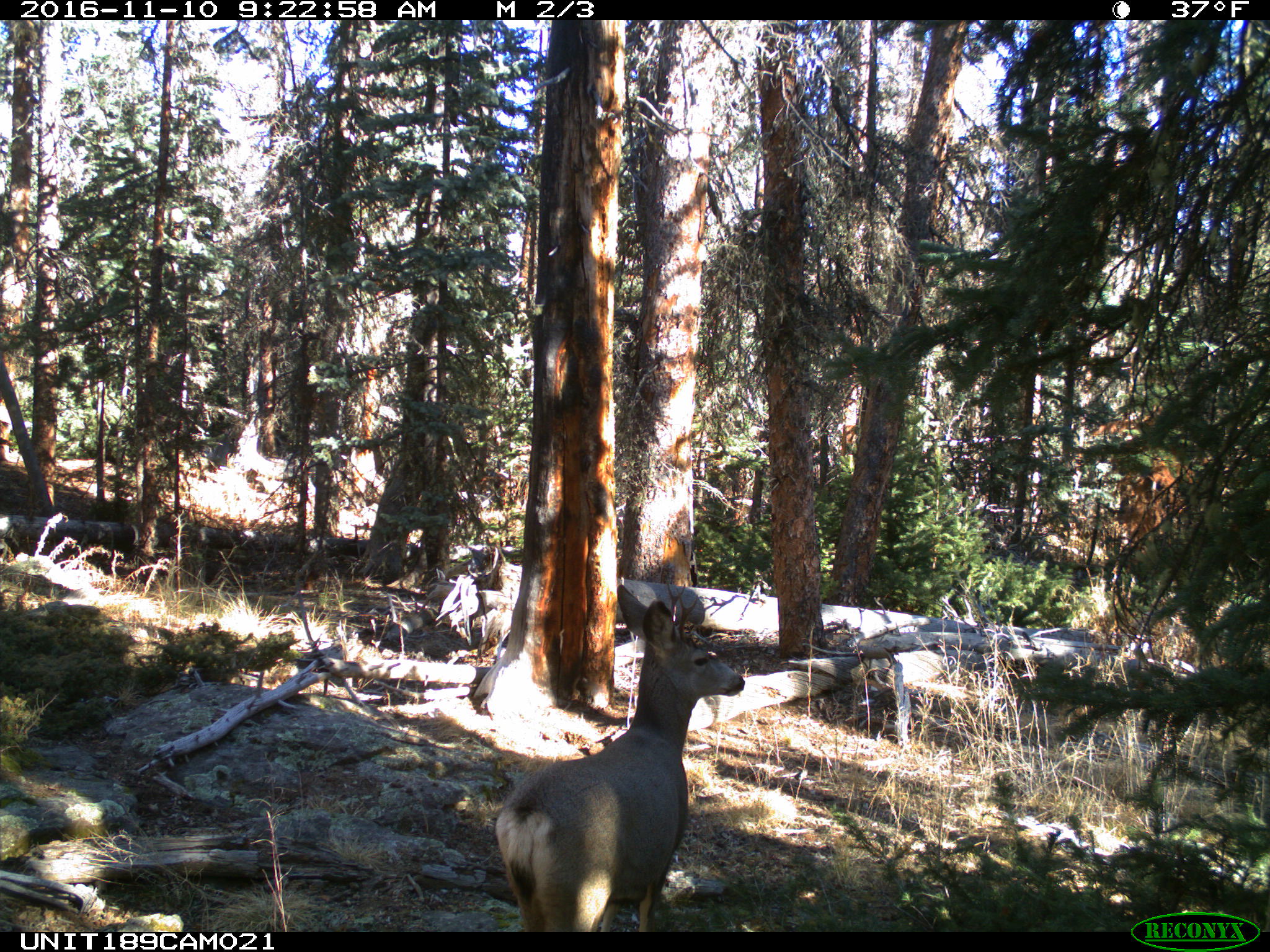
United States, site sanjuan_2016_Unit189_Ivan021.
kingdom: Animalia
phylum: Chordata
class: Mammalia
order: Artiodactyla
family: Cervidae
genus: Odocoileus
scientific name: Odocoileus hemionus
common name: mule deer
Odocoileus hemionus (mule deer).